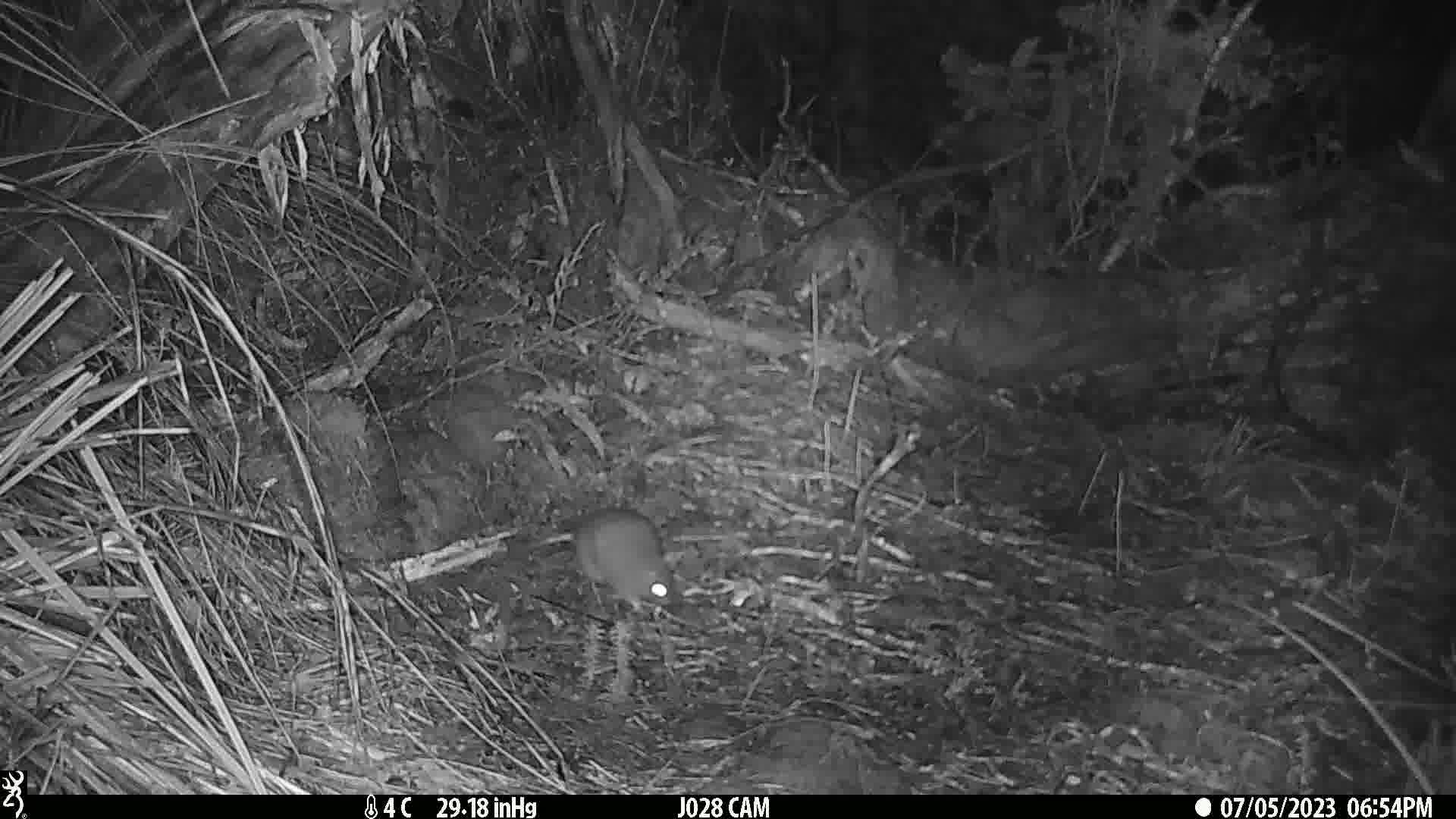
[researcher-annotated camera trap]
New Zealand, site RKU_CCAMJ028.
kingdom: Animalia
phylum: Chordata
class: Mammalia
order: Rodentia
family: Muridae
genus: Rattus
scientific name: Rattus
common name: rat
Rat (Rattus).